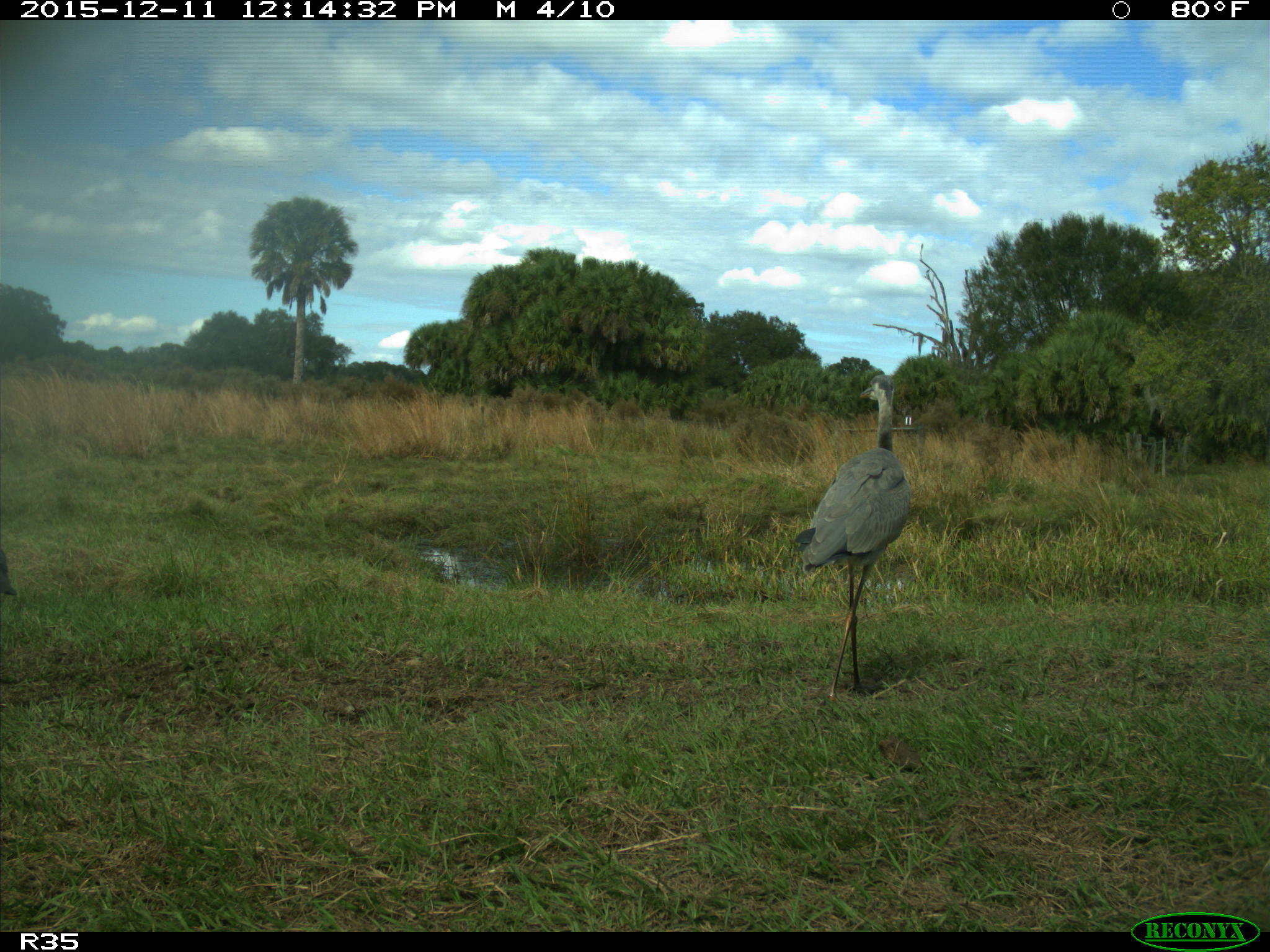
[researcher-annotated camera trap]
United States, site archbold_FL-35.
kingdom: Animalia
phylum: Chordata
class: Aves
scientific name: Aves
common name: birds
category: unidentified bird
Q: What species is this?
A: Unidentified bird (birds) (Aves).